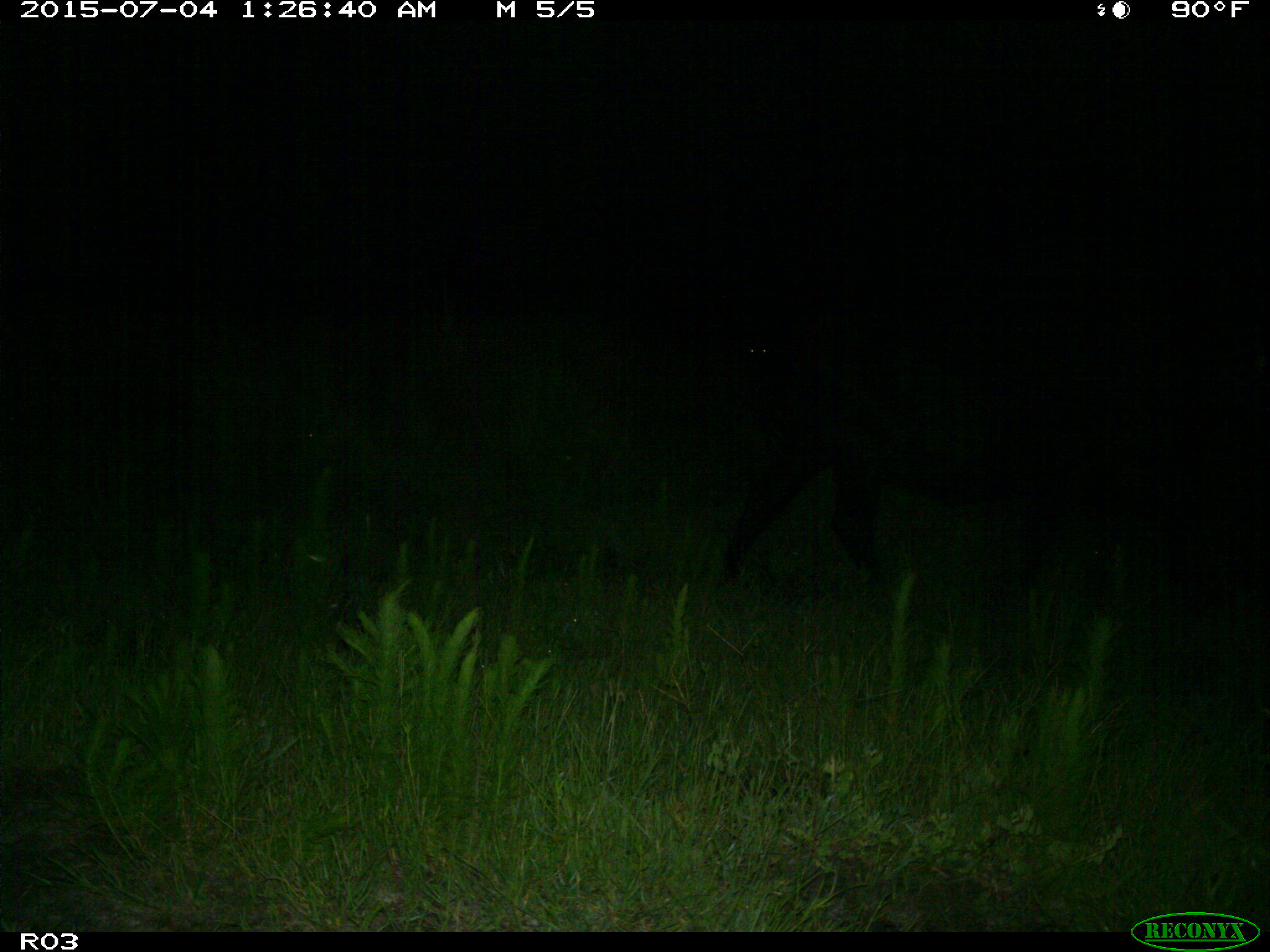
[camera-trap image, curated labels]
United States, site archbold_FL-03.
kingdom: Animalia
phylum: Chordata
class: Mammalia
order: Artiodactyla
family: Bovidae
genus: Bos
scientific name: Bos taurus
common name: domestic cow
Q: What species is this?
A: Bos taurus (domestic cow).